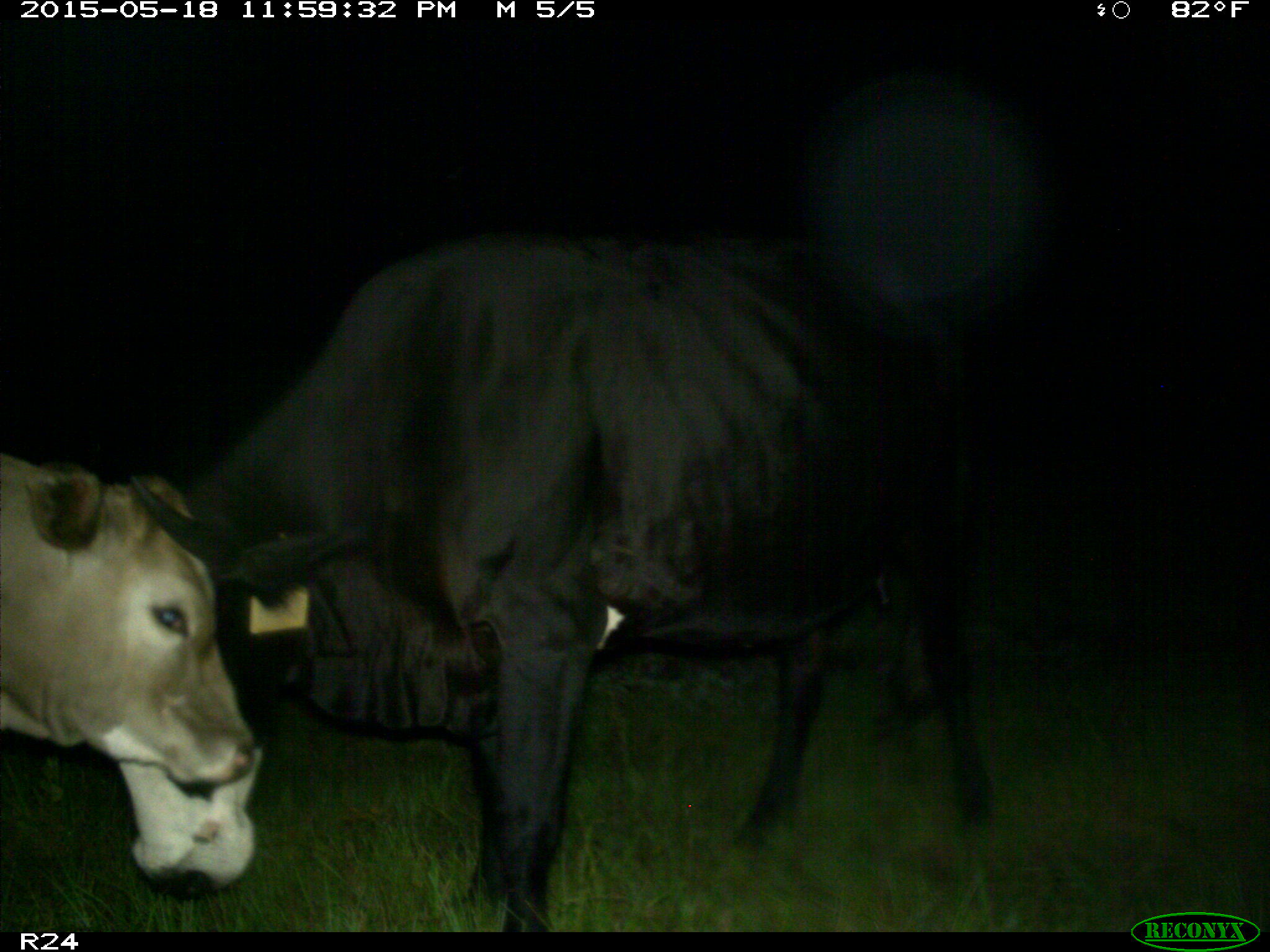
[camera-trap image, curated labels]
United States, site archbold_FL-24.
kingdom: Animalia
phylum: Chordata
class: Mammalia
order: Carnivora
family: Procyonidae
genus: Procyon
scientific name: Procyon lotor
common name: common raccoon